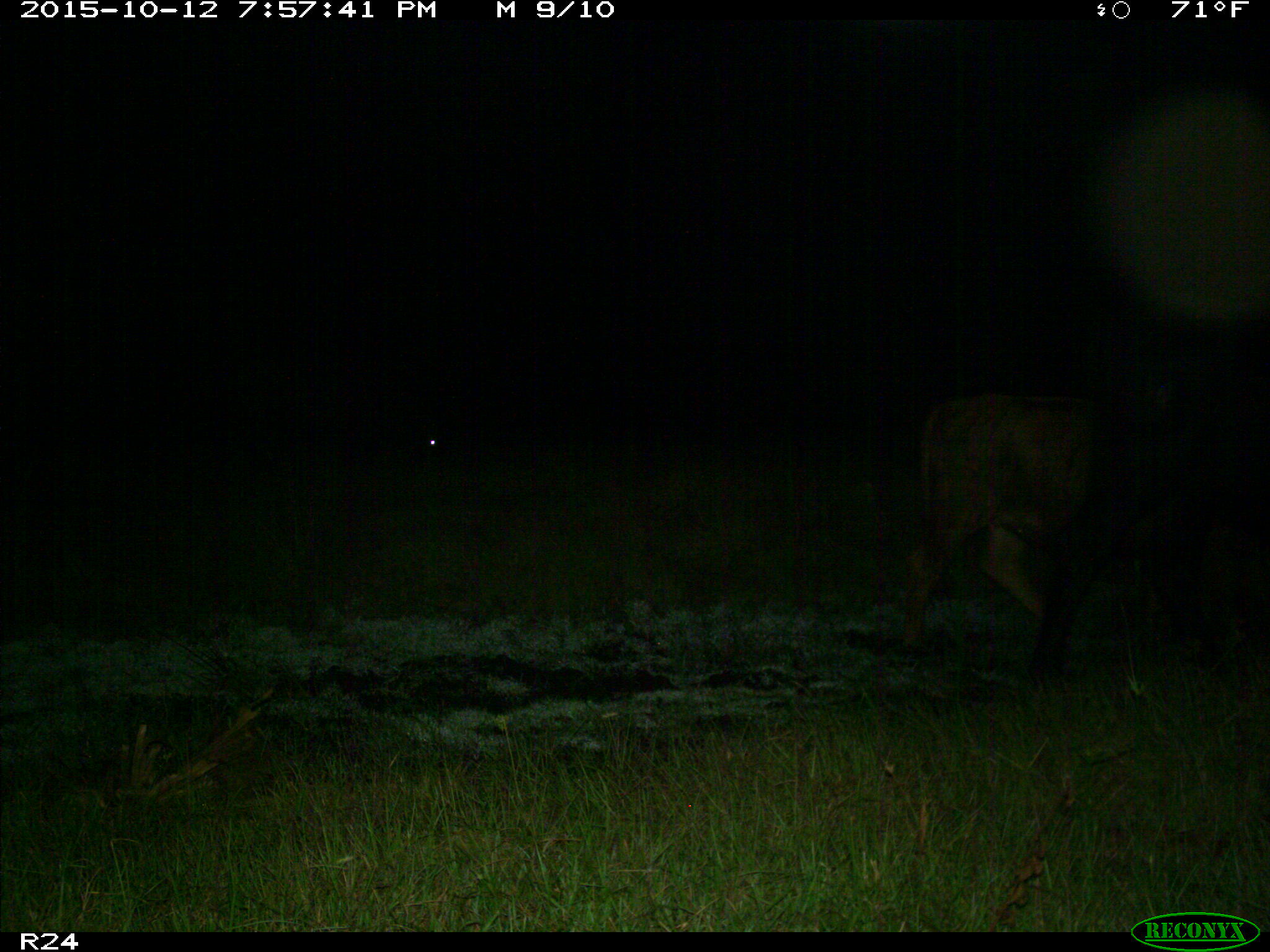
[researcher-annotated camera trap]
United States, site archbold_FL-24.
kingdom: Animalia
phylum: Chordata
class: Mammalia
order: Artiodactyla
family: Bovidae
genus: Bos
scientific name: Bos taurus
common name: domestic cow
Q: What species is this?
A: Bos taurus (domestic cow).